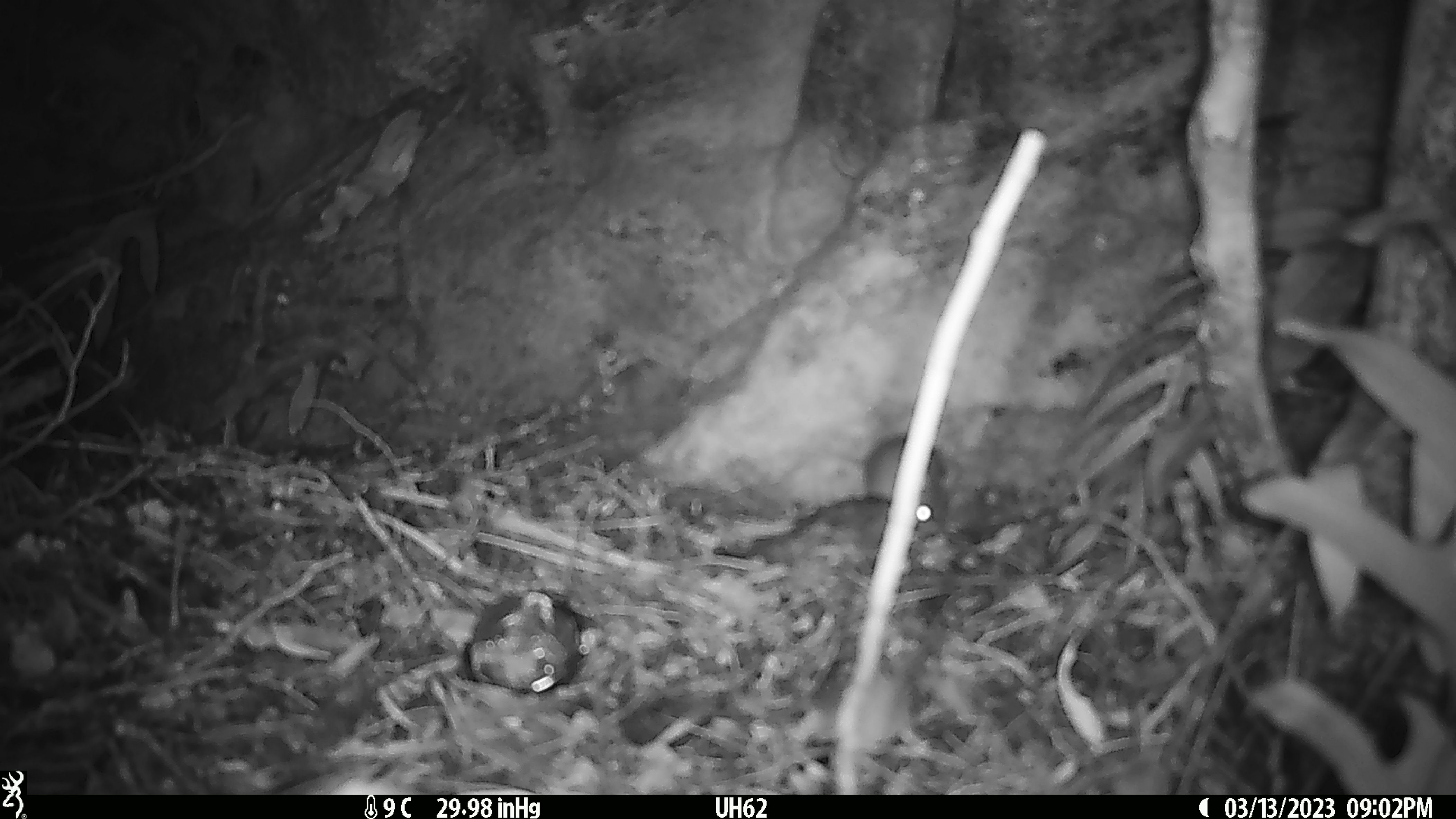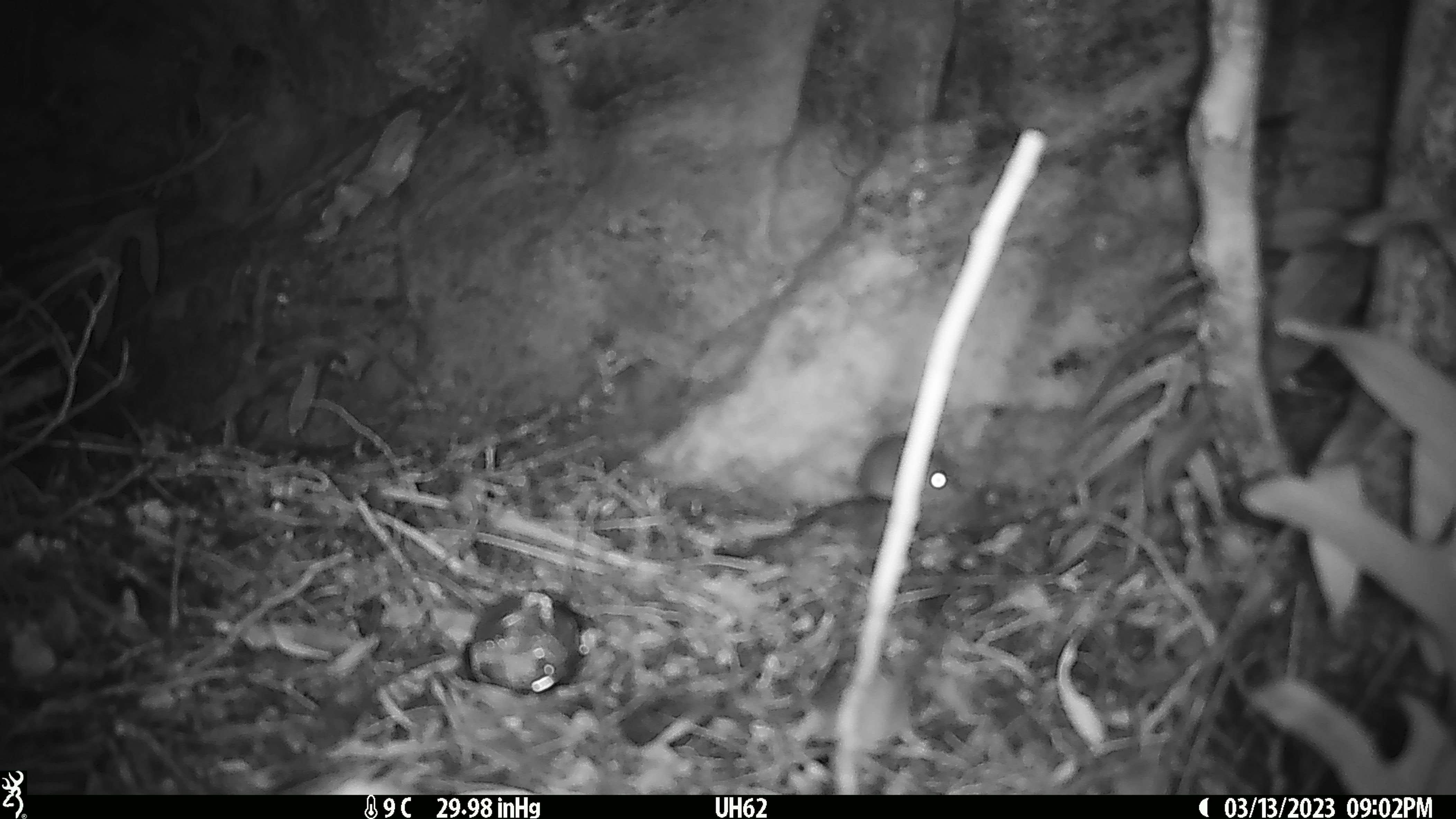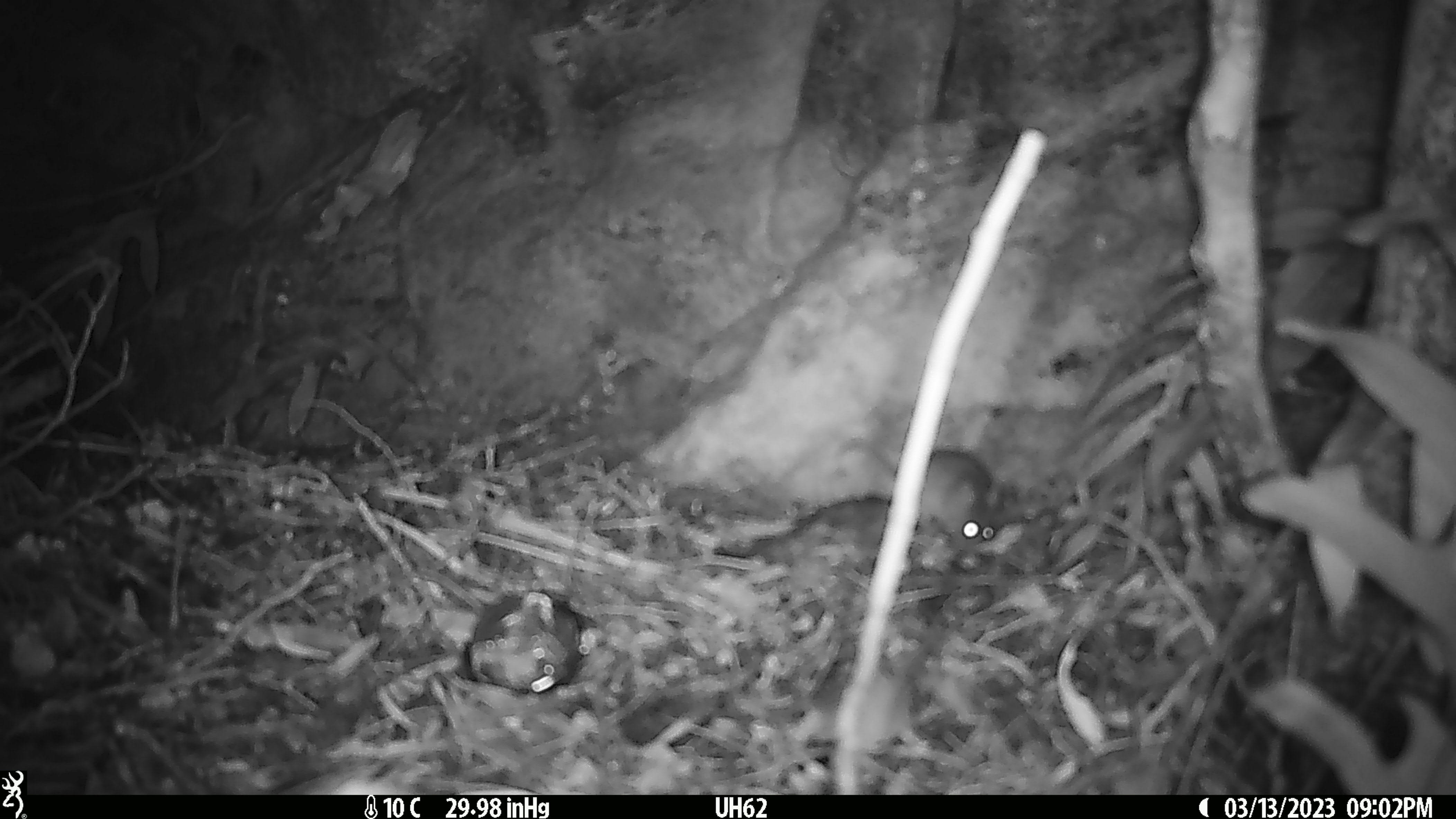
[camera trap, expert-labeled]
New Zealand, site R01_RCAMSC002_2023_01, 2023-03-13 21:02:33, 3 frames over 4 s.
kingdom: Animalia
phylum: Chordata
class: Mammalia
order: Rodentia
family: Muridae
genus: Mus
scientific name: Mus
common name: mouse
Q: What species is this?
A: Mouse (Mus).